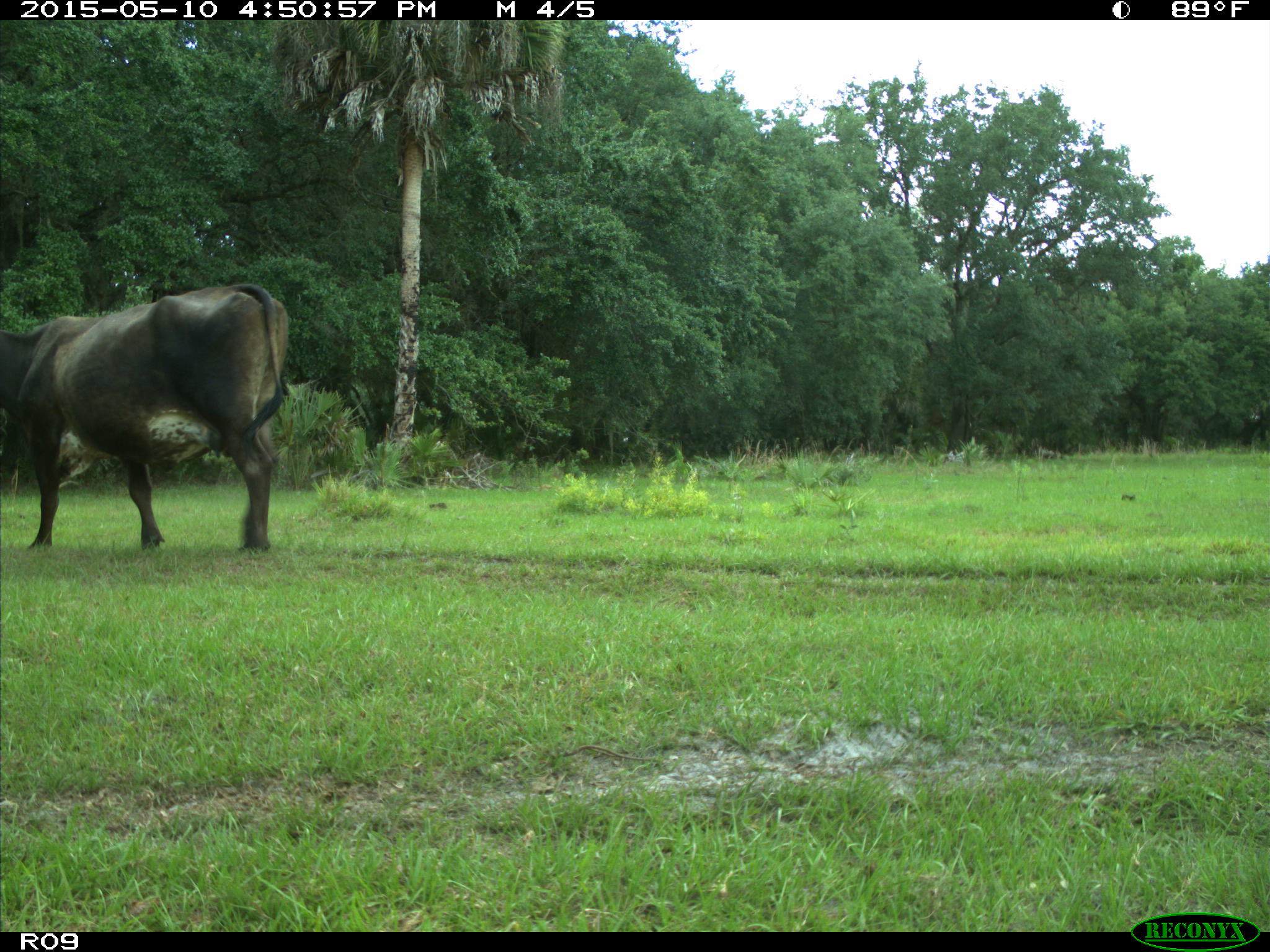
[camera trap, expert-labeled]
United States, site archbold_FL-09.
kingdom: Animalia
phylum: Chordata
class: Mammalia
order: Artiodactyla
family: Bovidae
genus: Bos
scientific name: Bos taurus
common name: domestic cow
Bos taurus (domestic cow).